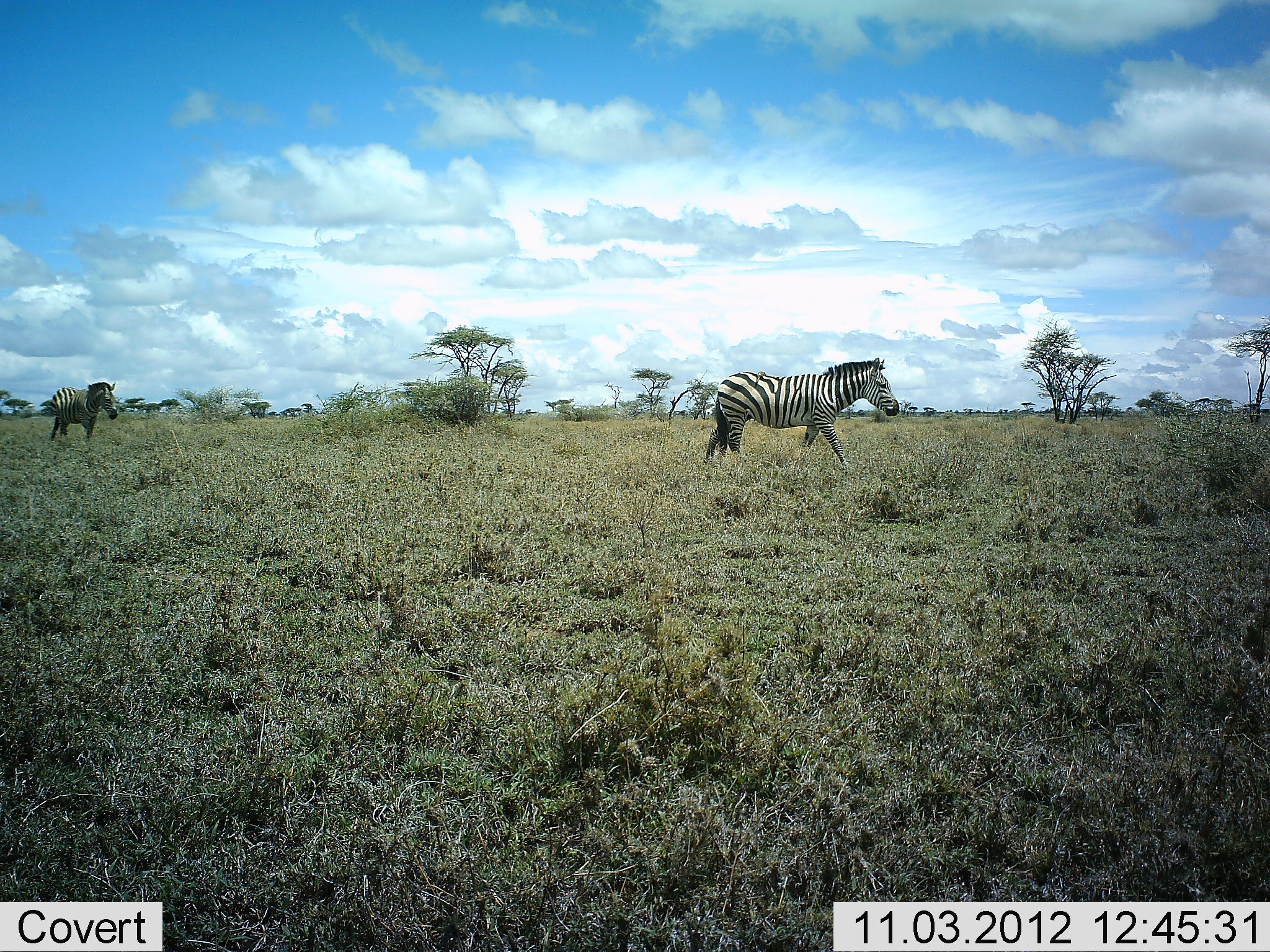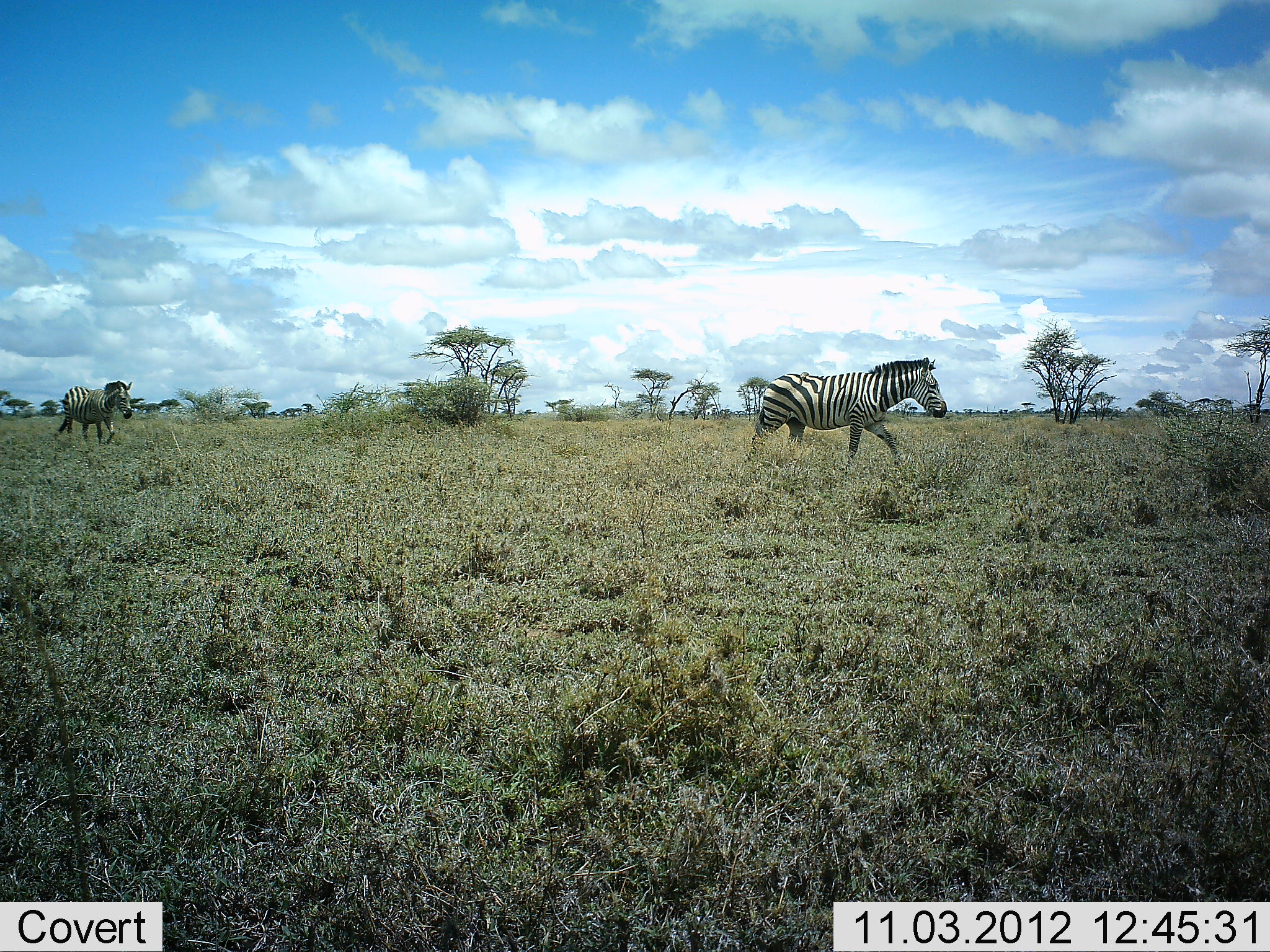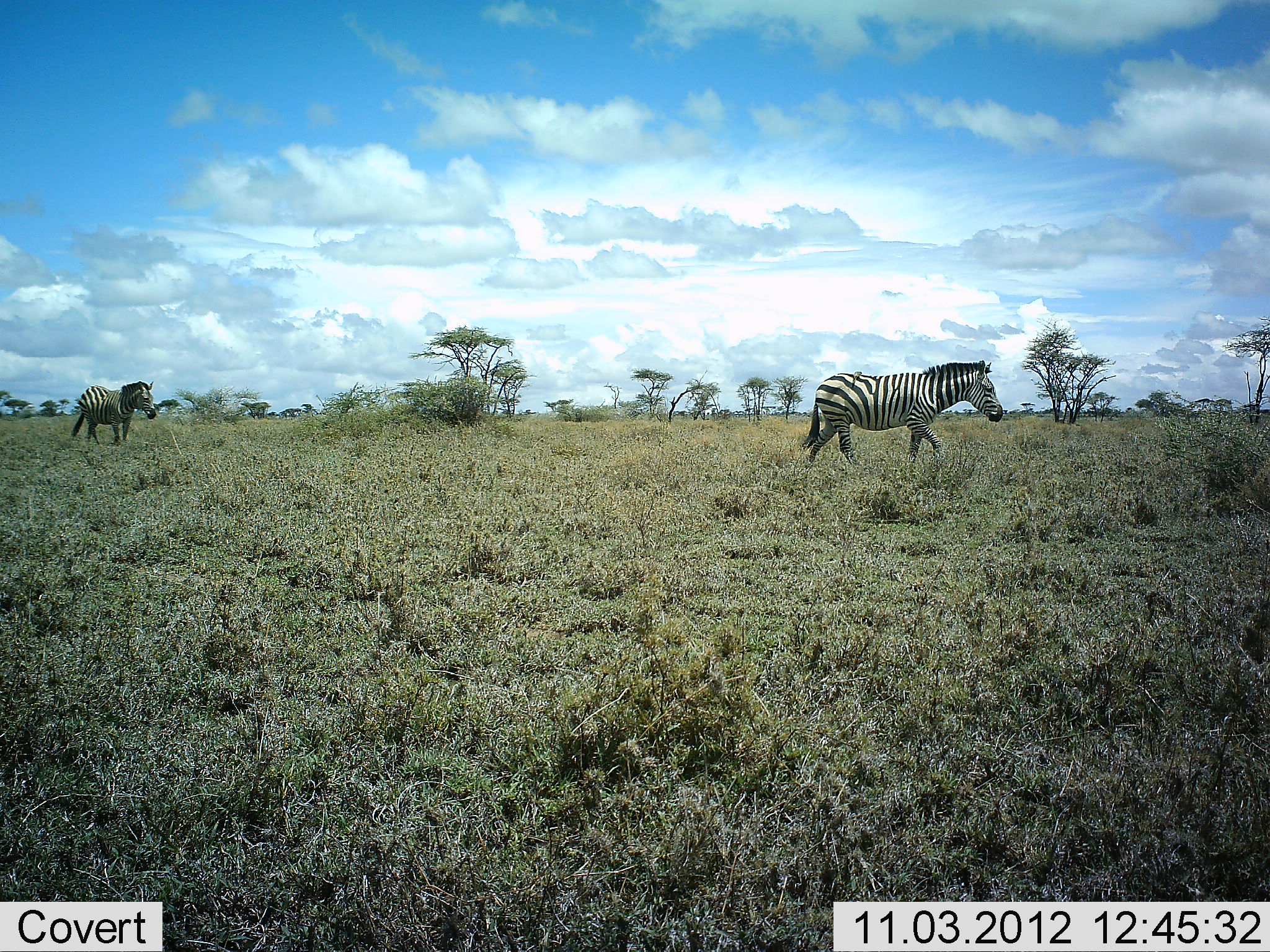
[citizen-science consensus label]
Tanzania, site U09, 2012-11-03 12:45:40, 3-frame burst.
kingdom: Animalia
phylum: Chordata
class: Mammalia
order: Perissodactyla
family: Equidae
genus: Equus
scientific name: Equus quagga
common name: plains zebra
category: zebra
Zebra (plains zebra) (Equus quagga), count 2. Behavior (volunteer vote fractions): standing 0%, resting 0%, moving 100%, interacting 0%. Young present (vote fraction): 0%. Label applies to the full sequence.